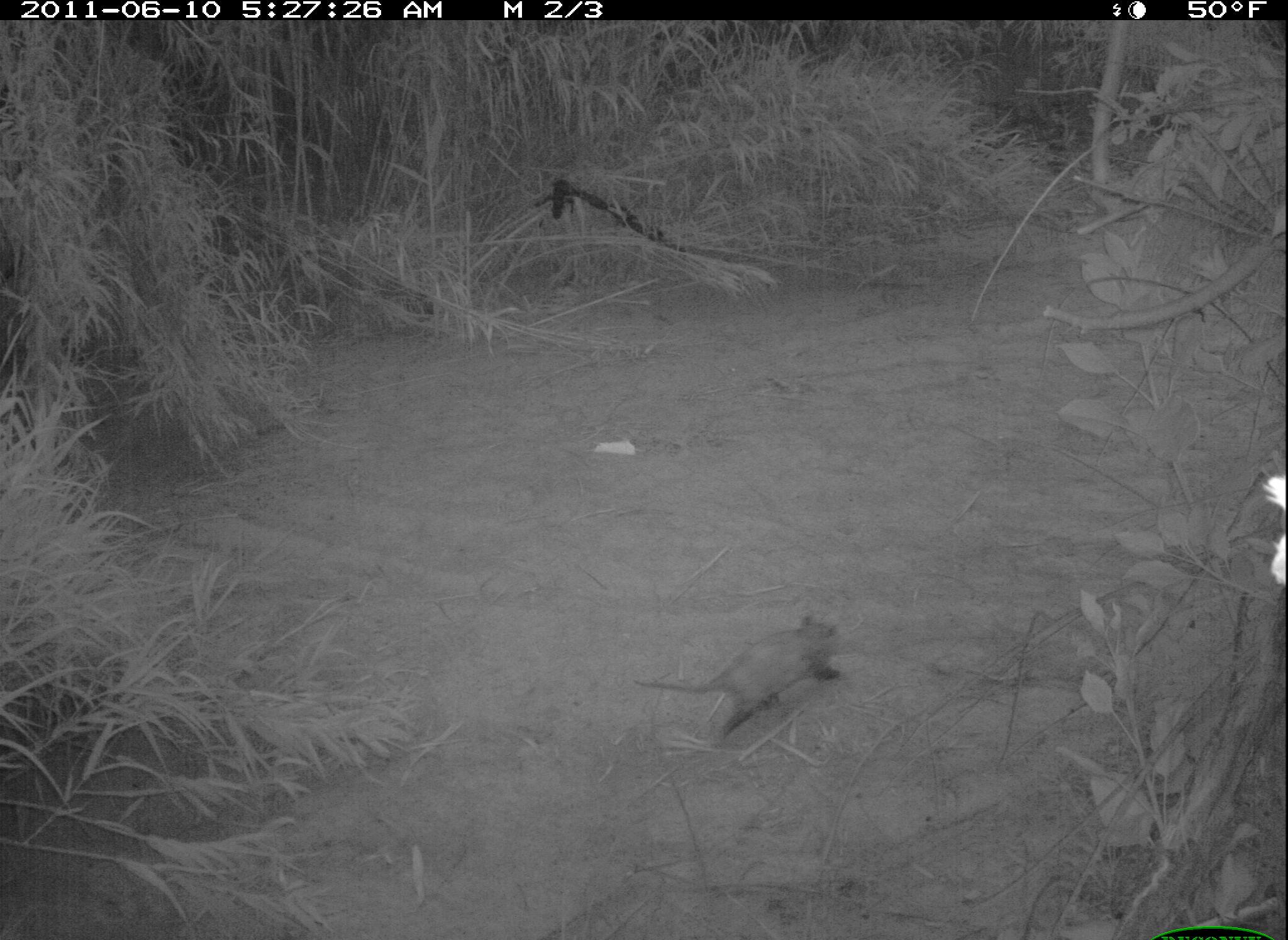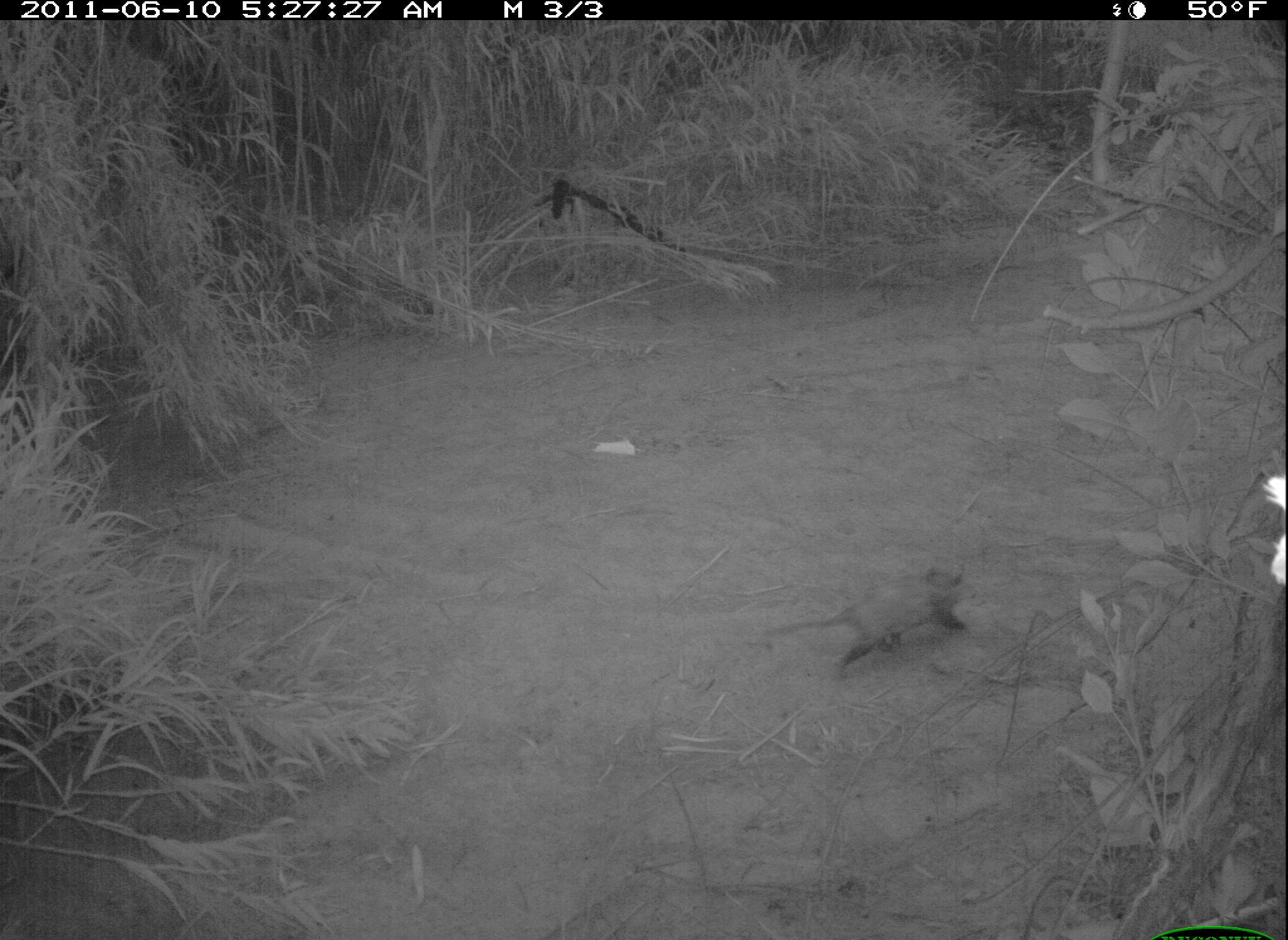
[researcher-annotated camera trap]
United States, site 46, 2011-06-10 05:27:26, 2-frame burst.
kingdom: Animalia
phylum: Chordata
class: Mammalia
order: Didelphimorphia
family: Didelphidae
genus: Didelphis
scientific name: Didelphis virginiana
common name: virginia opossum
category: opossum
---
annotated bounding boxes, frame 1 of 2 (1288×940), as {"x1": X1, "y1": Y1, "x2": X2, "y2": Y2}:
opossum: {"x1": 633, "y1": 604, "x2": 852, "y2": 744}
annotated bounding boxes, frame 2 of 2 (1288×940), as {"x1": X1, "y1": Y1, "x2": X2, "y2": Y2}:
opossum: {"x1": 757, "y1": 548, "x2": 993, "y2": 704}